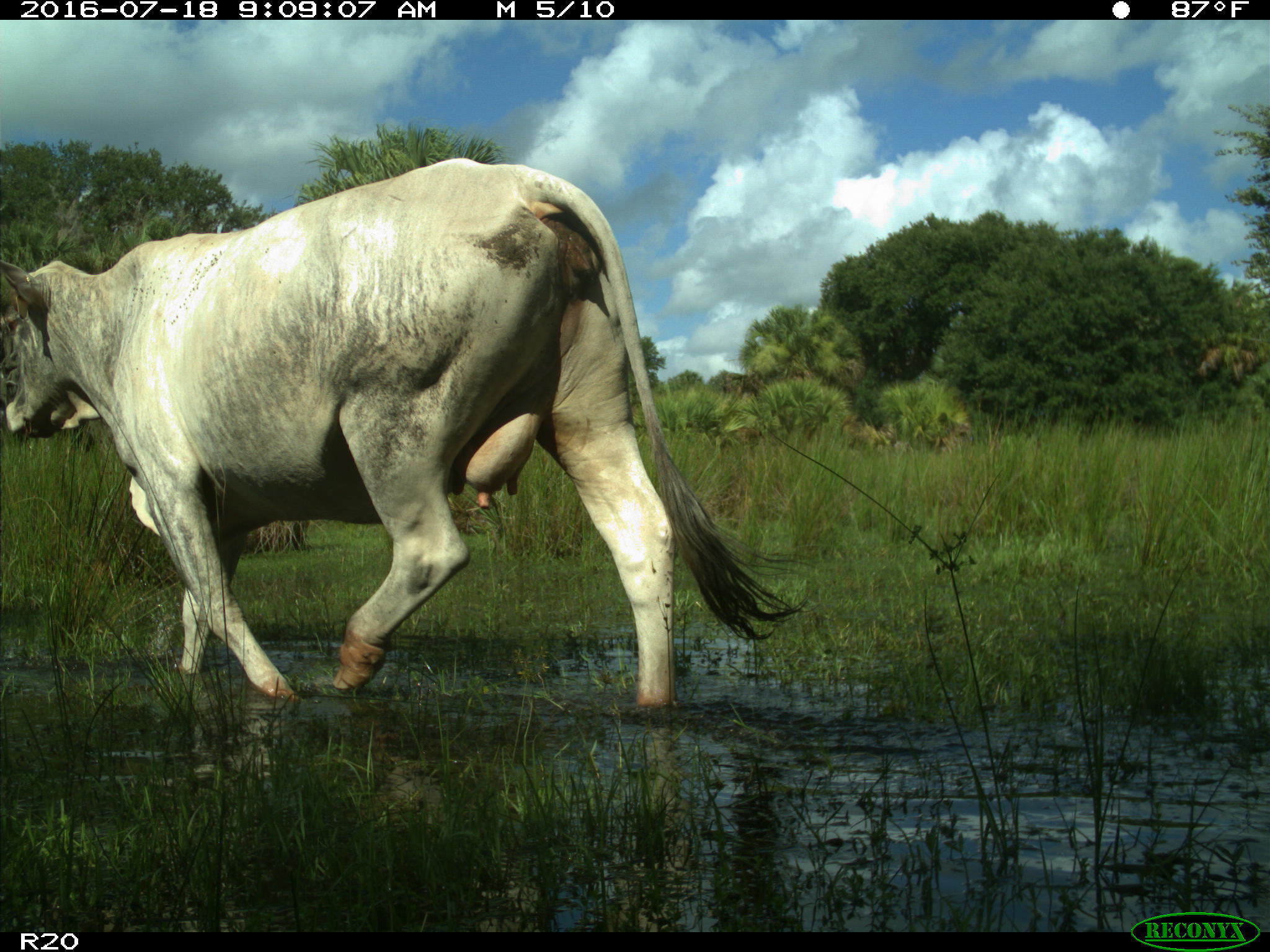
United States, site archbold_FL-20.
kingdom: Animalia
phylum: Chordata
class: Mammalia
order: Artiodactyla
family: Bovidae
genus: Bos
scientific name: Bos taurus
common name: domestic cow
Bos taurus (domestic cow).